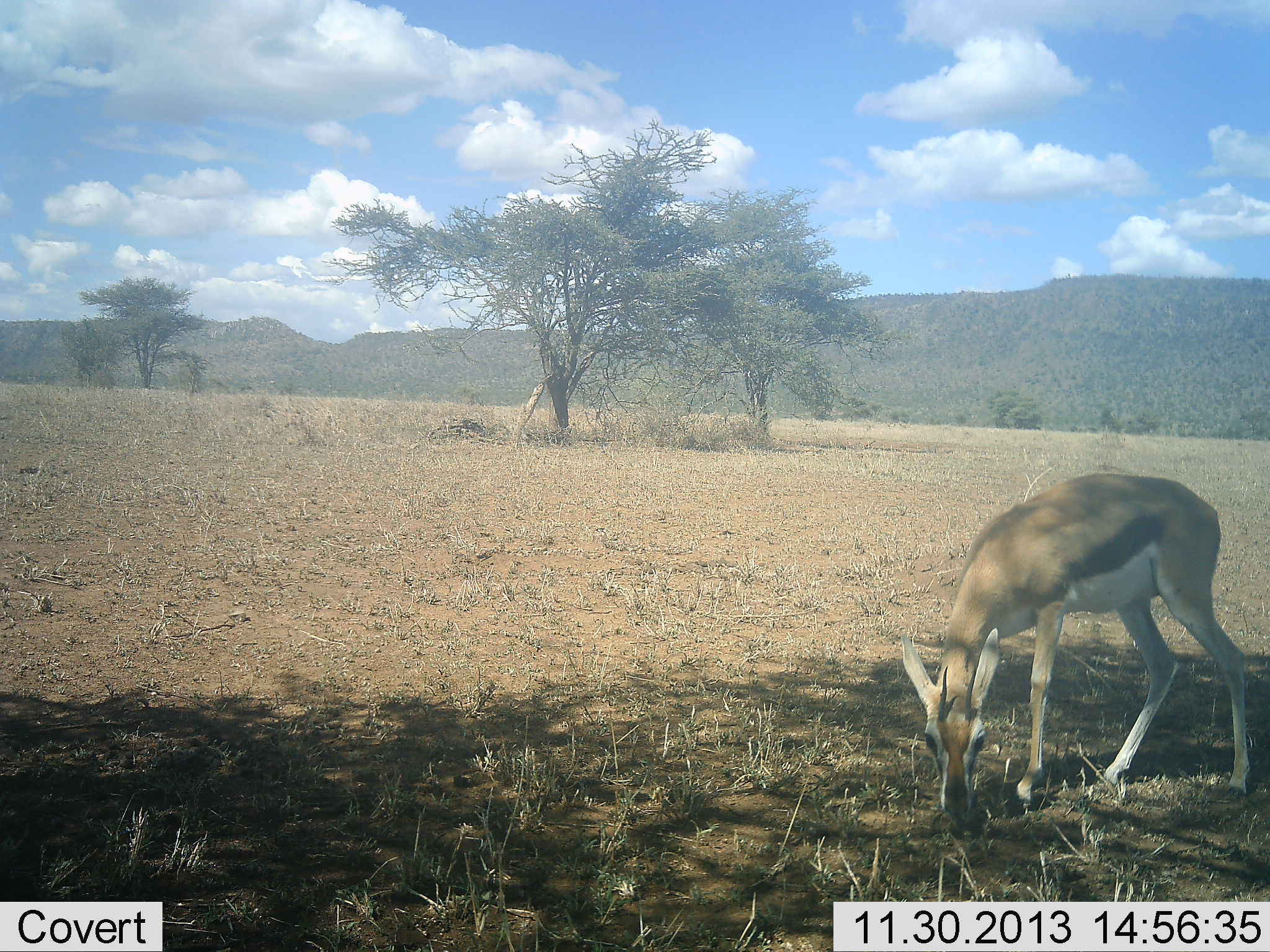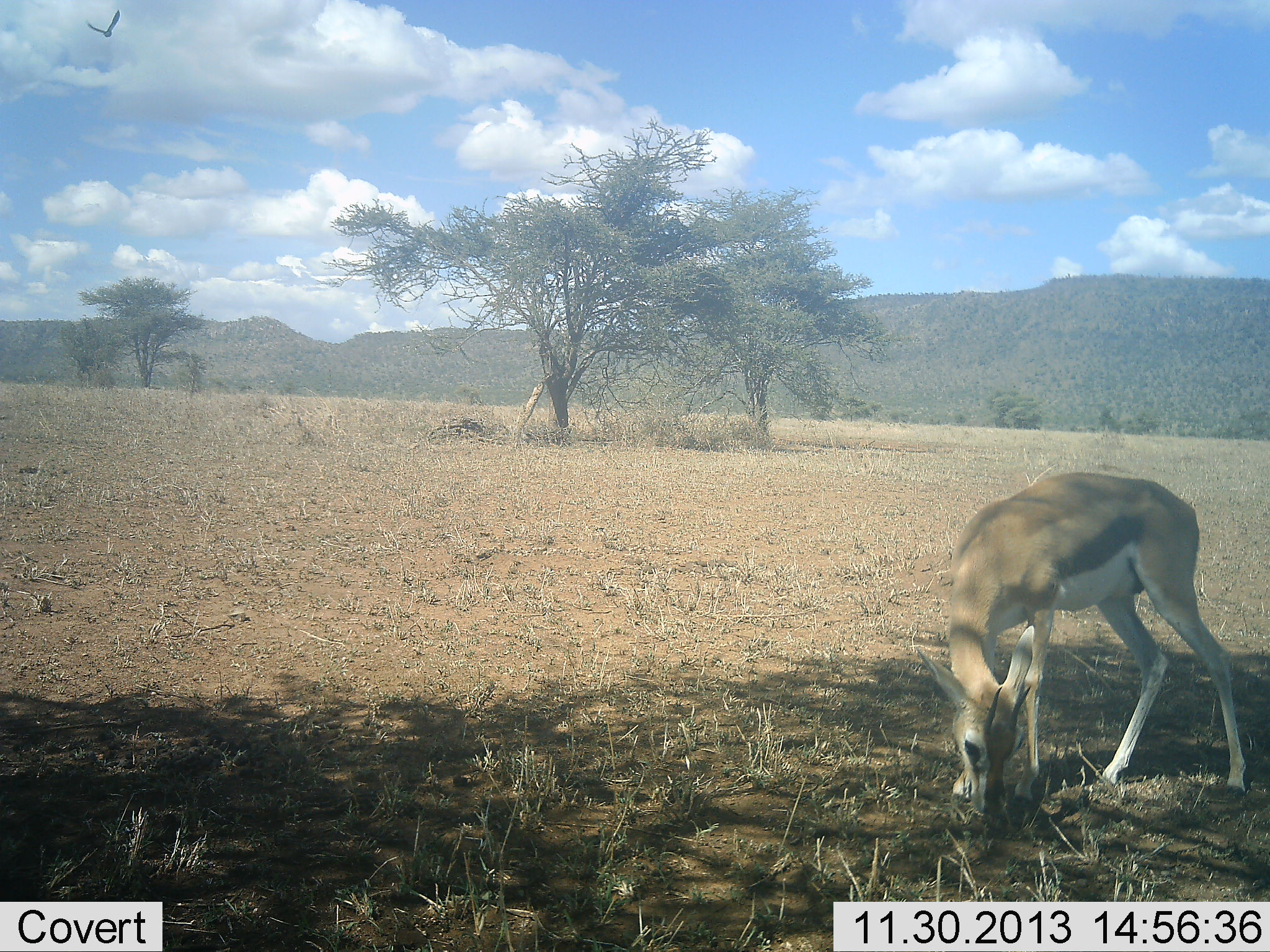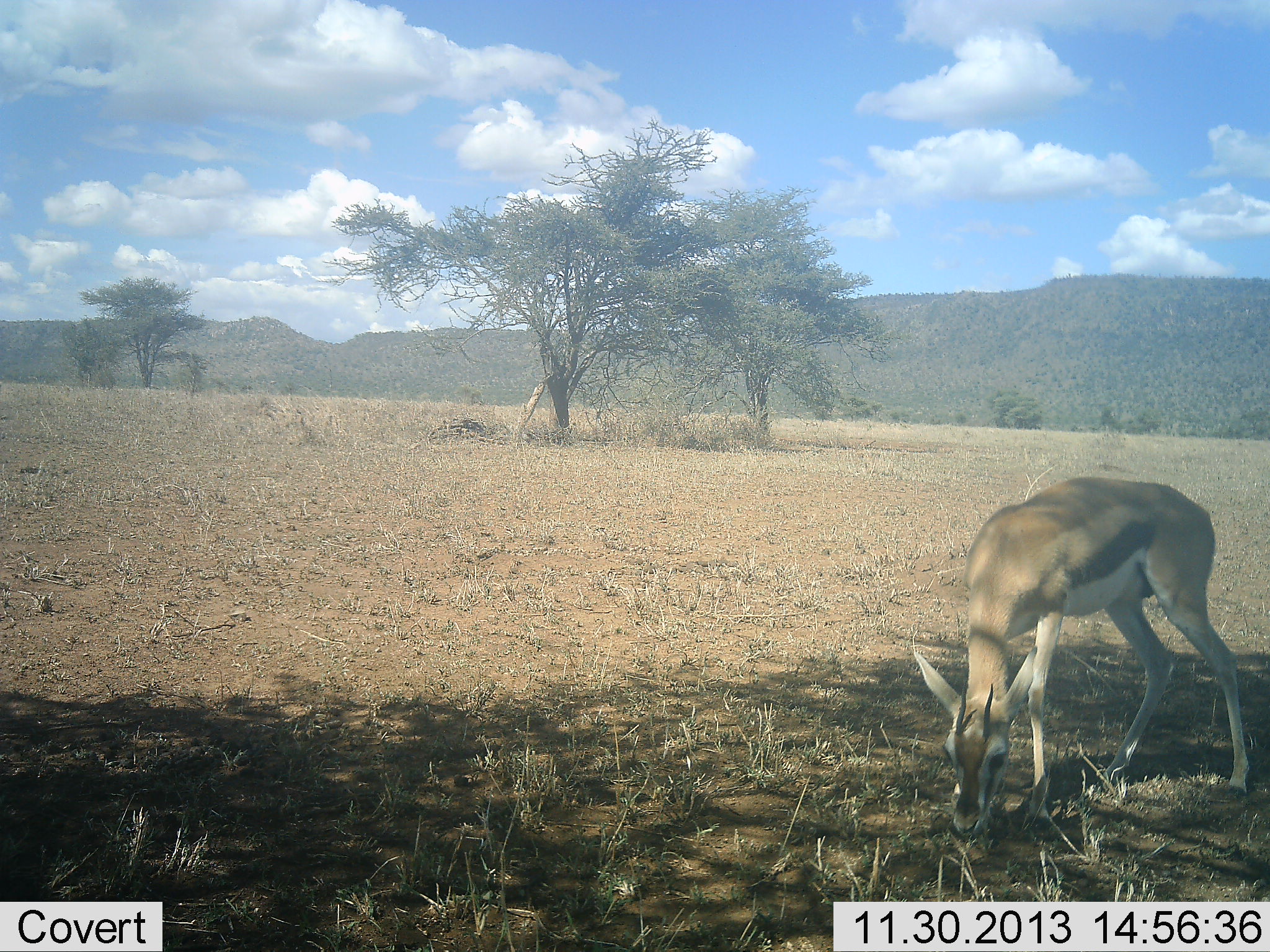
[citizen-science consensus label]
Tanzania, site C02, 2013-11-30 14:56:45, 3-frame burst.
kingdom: Animalia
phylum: Chordata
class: Mammalia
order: Artiodactyla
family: Bovidae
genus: Eudorcas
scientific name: Eudorcas thomsonii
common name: thomson's gazelle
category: gazellethomsons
Gazellethomsons (thomson's gazelle) (Eudorcas thomsonii), count 1. Behavior (volunteer vote fractions): standing 40%, resting 0%, moving 0%, interacting 0%. Young present (vote fraction): 0%. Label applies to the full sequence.